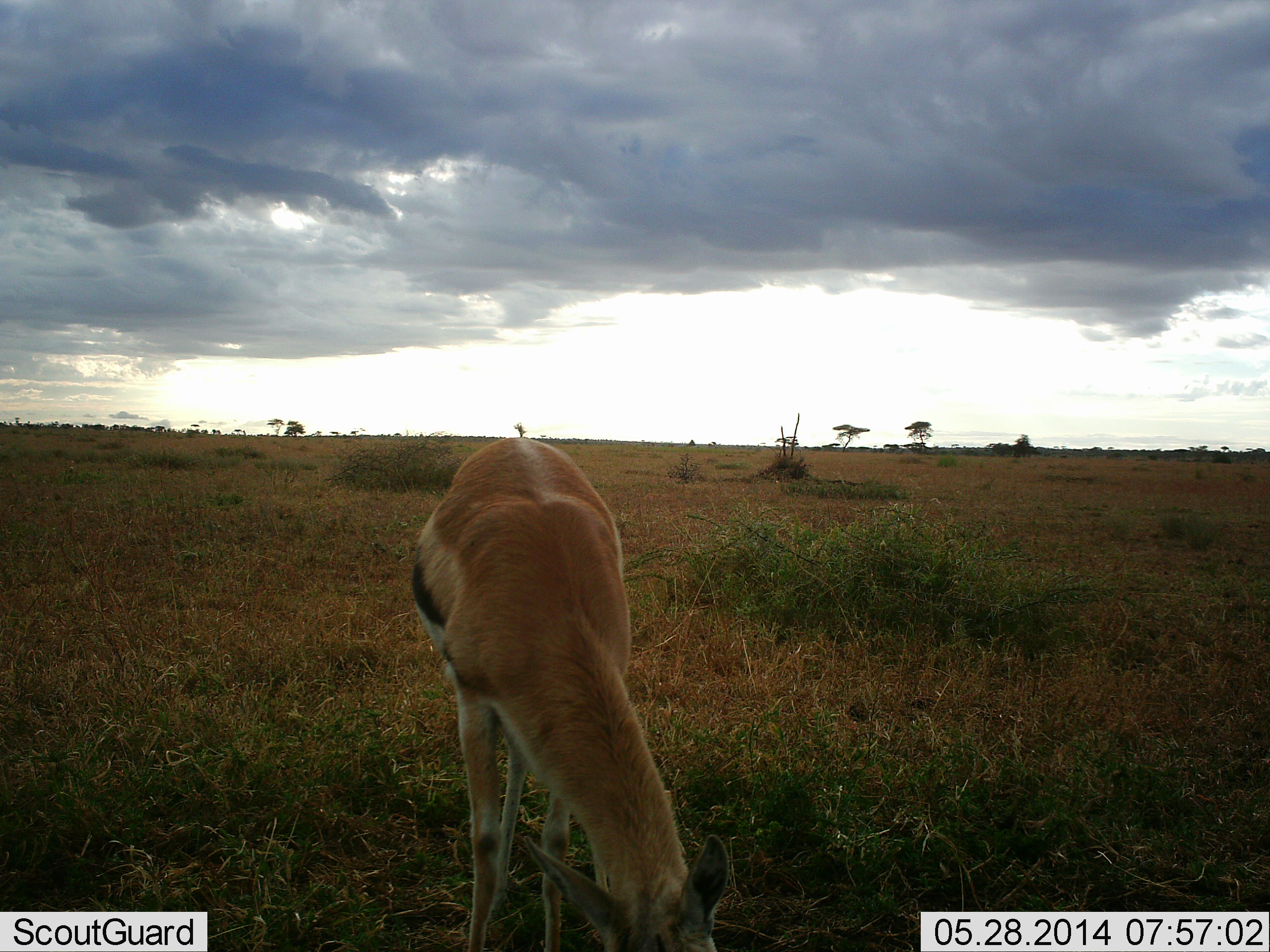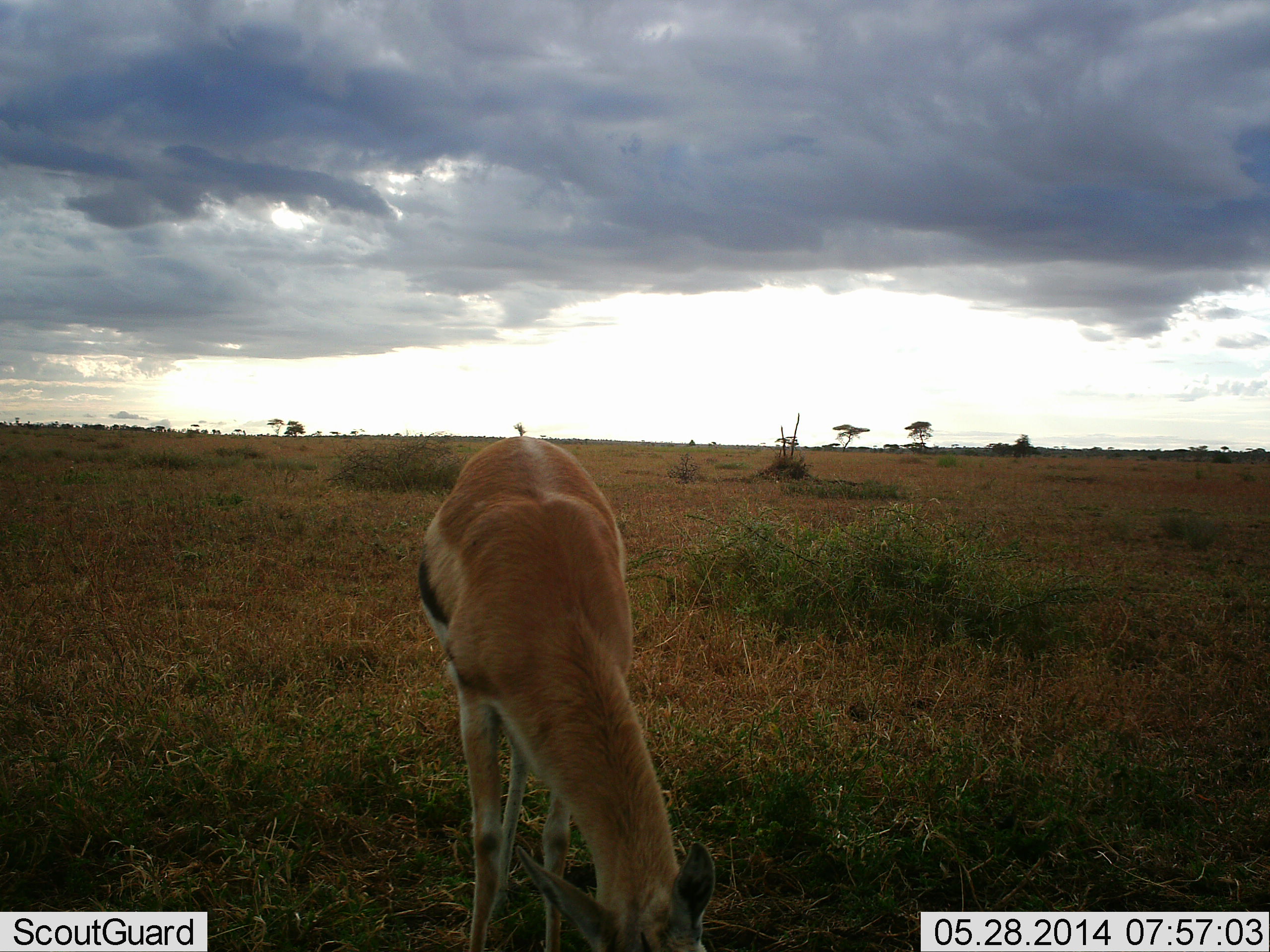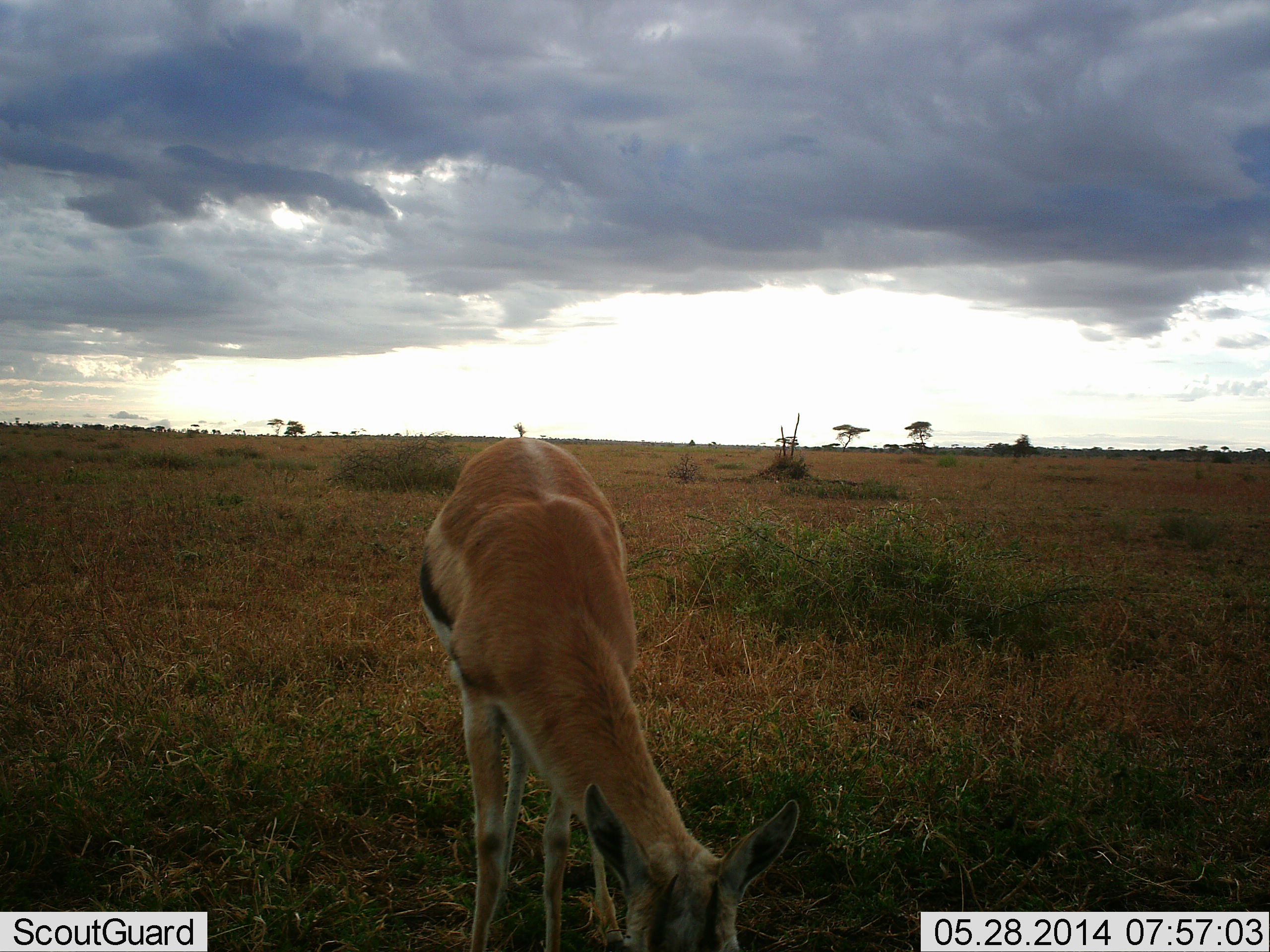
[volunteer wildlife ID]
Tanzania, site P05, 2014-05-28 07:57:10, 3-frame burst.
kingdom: Animalia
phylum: Chordata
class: Mammalia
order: Artiodactyla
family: Bovidae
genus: Eudorcas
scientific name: Eudorcas thomsonii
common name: thomson's gazelle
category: gazellethomsons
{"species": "gazellethomsons (thomson's gazelle) (Eudorcas thomsonii)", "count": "1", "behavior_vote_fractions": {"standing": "36%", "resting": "0%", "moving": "0%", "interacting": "0%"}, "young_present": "0%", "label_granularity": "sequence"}